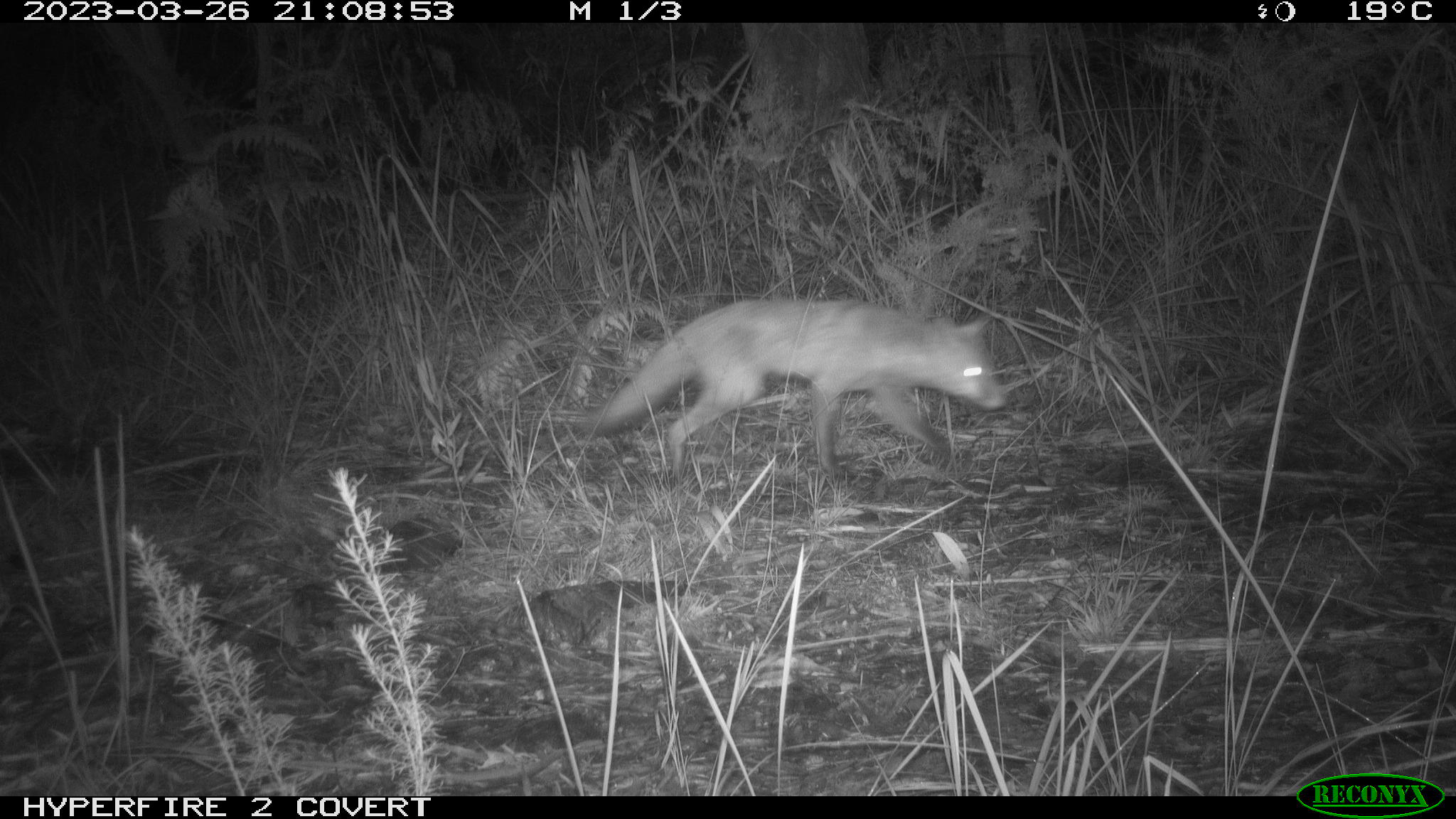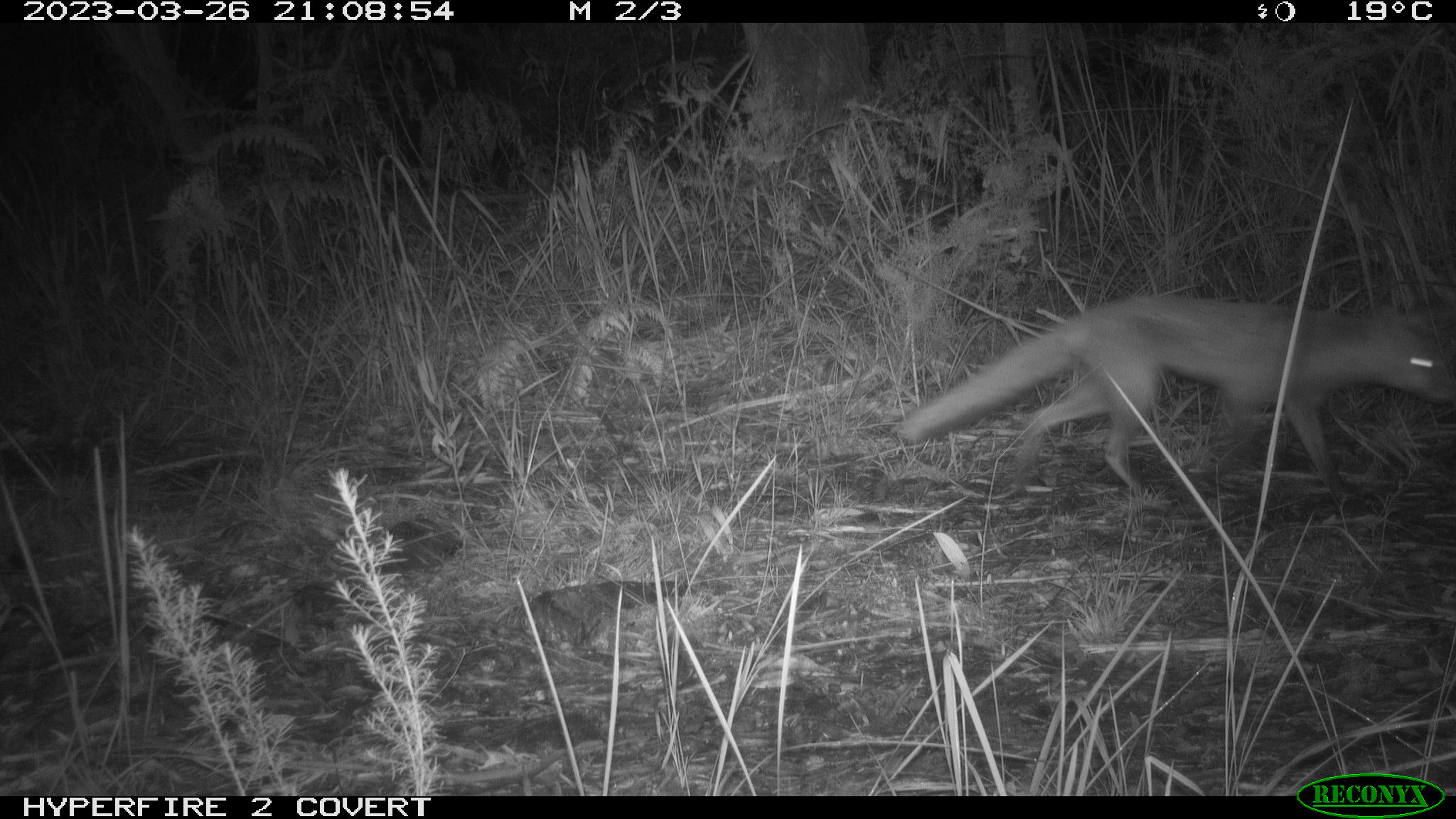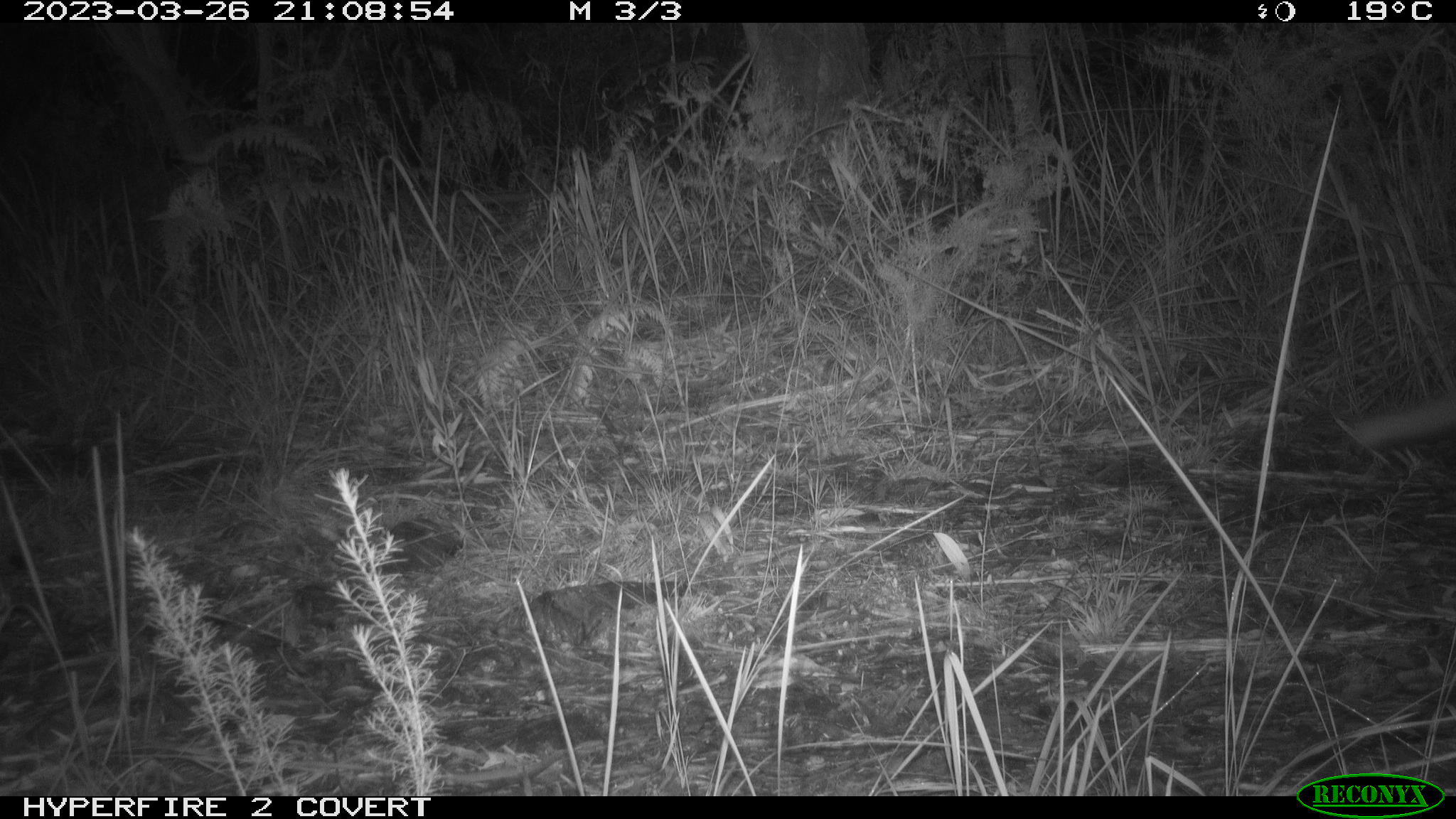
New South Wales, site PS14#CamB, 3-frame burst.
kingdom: Animalia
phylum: Chordata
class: Mammalia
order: Carnivora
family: Canidae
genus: Vulpes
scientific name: Vulpes vulpes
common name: red fox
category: fox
Fox (red fox) (Vulpes vulpes).